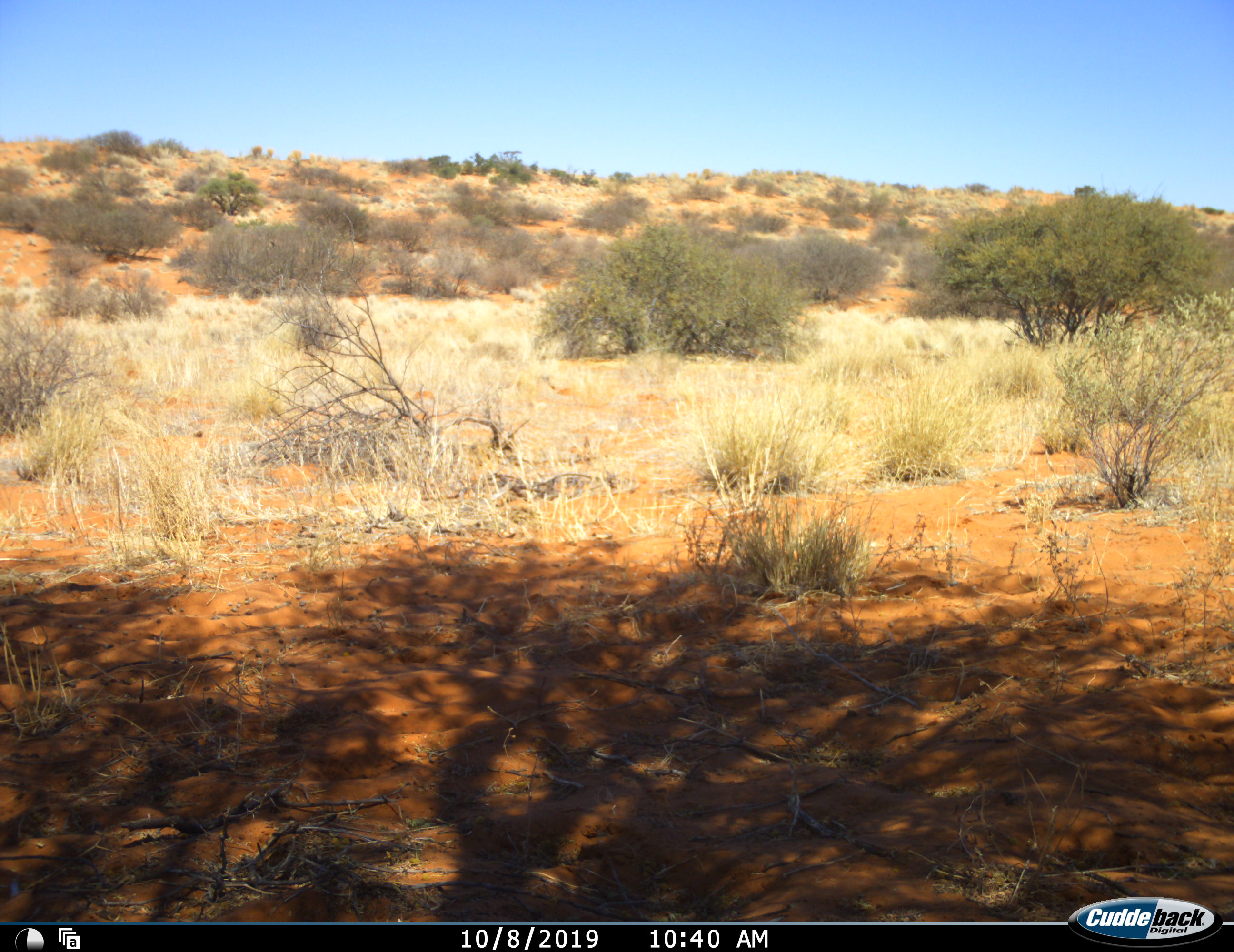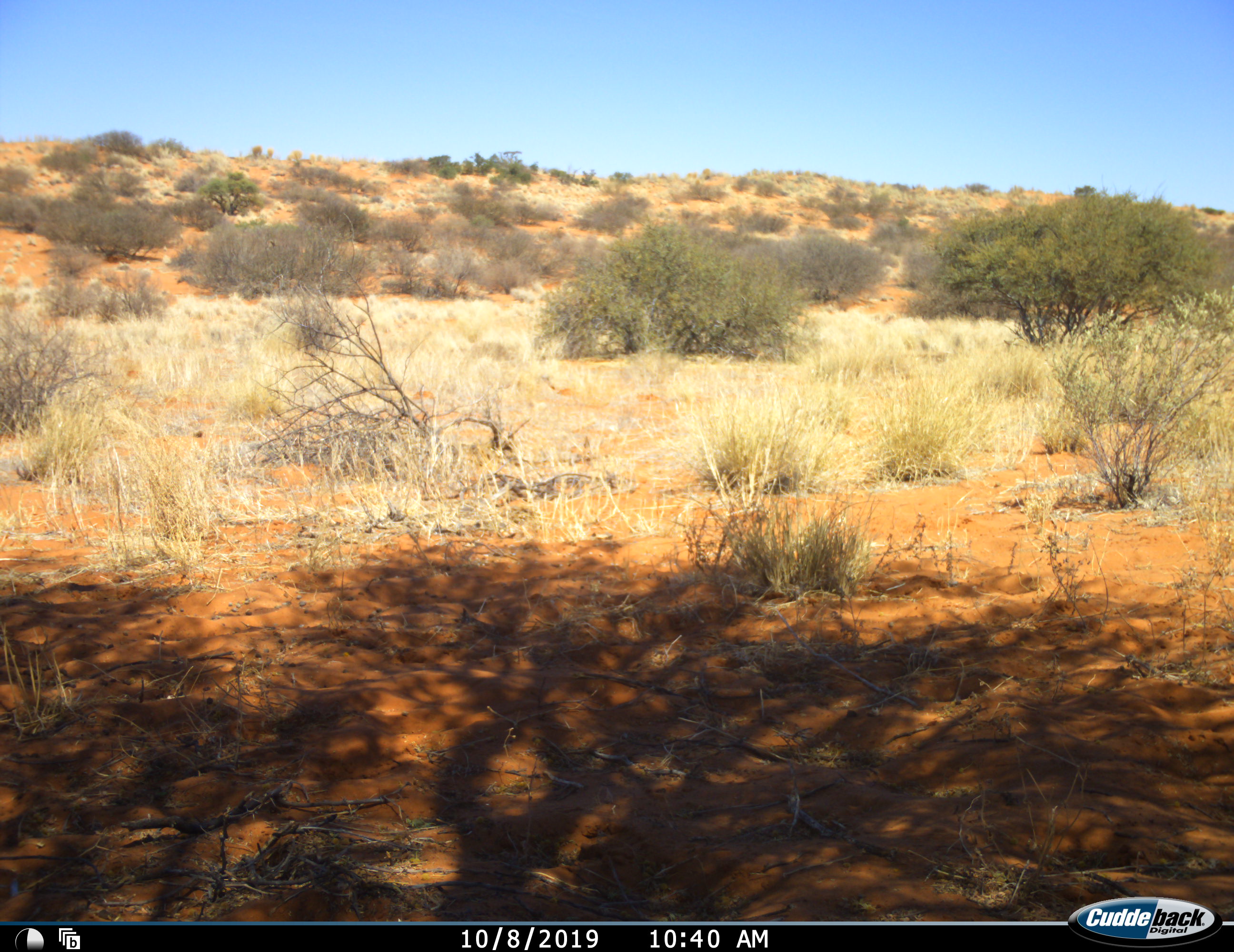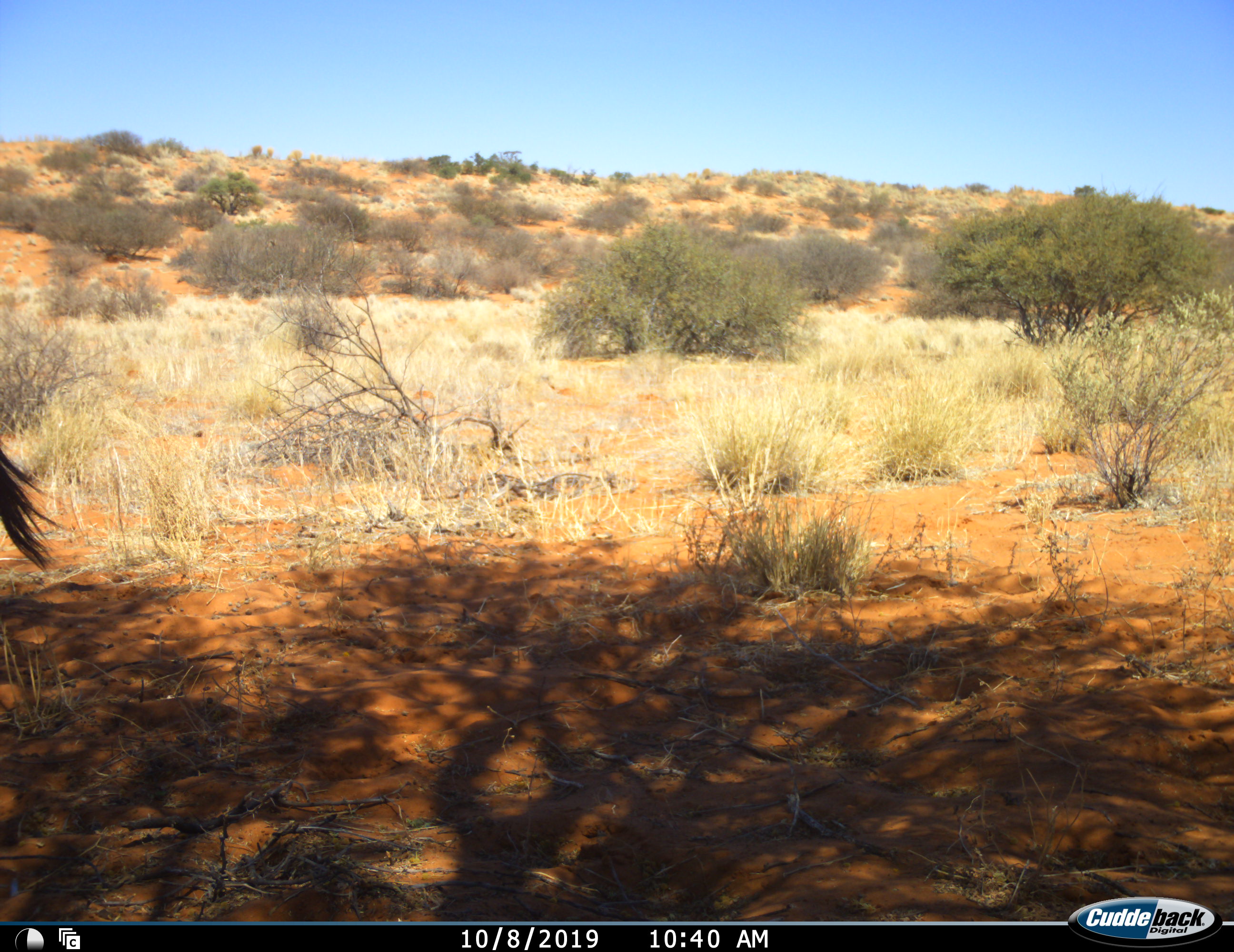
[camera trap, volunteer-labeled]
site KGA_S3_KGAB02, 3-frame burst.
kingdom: Animalia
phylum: Chordata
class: Mammalia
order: Artiodactyla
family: Bovidae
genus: Oryx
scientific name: Oryx gazella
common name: gemsbok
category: oryx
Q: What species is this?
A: Oryx (gemsbok) (Oryx gazella).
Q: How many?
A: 1.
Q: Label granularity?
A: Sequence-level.